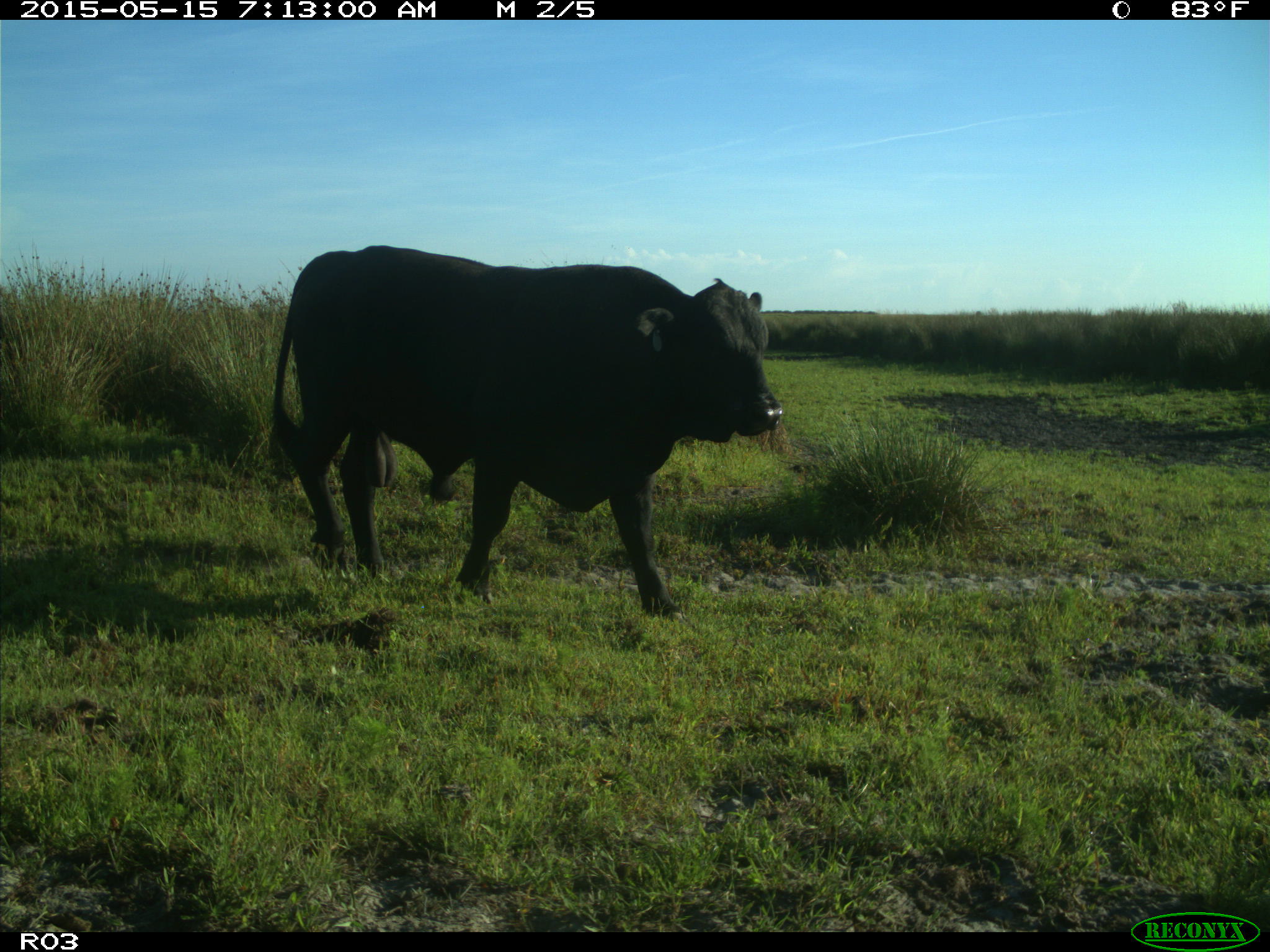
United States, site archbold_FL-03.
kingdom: Animalia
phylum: Chordata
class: Mammalia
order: Artiodactyla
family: Bovidae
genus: Bos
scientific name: Bos taurus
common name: domestic cow